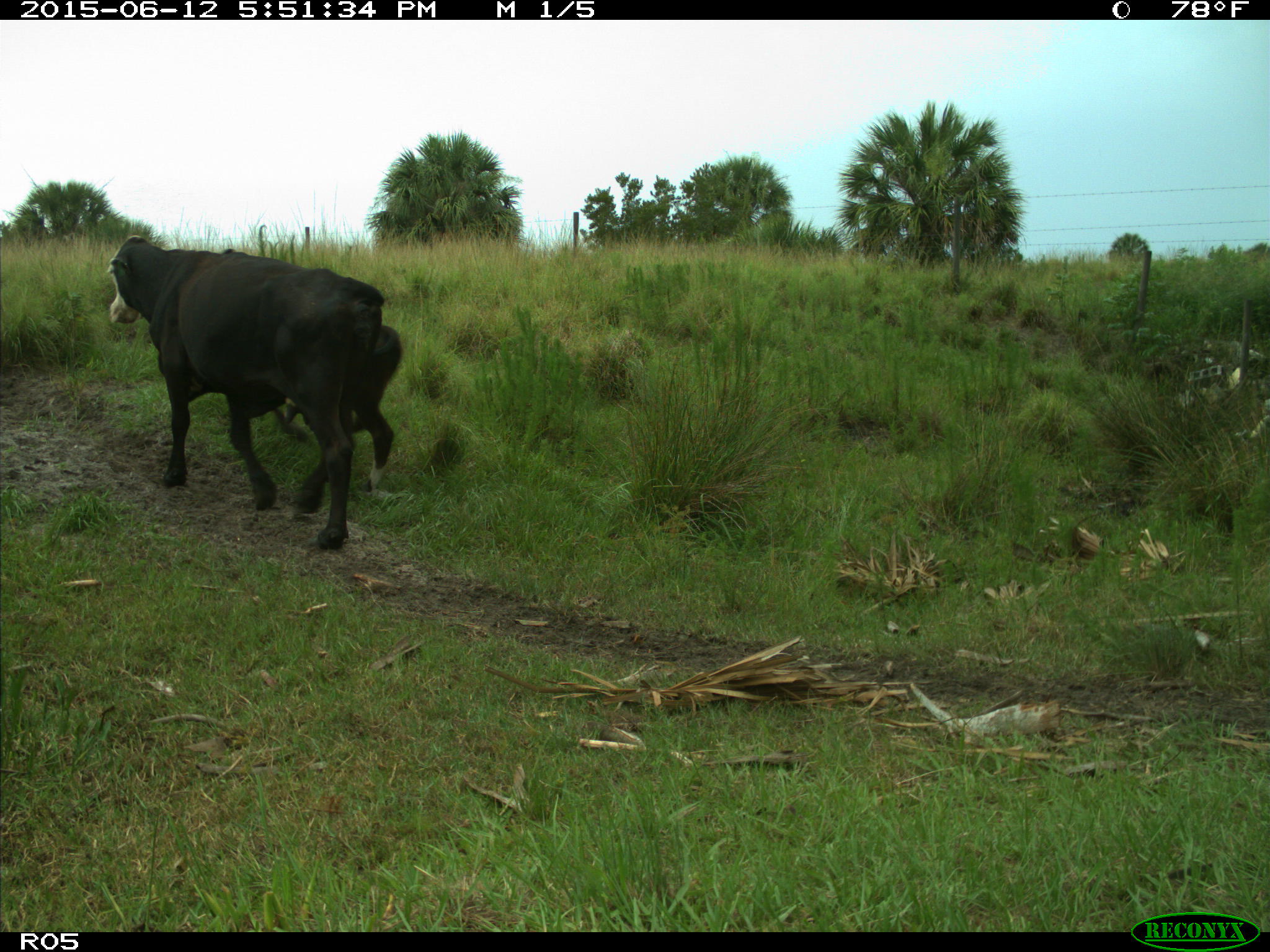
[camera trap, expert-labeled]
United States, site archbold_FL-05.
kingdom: Animalia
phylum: Chordata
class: Mammalia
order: Artiodactyla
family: Bovidae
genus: Bos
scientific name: Bos taurus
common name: domestic cow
Bos taurus (domestic cow).